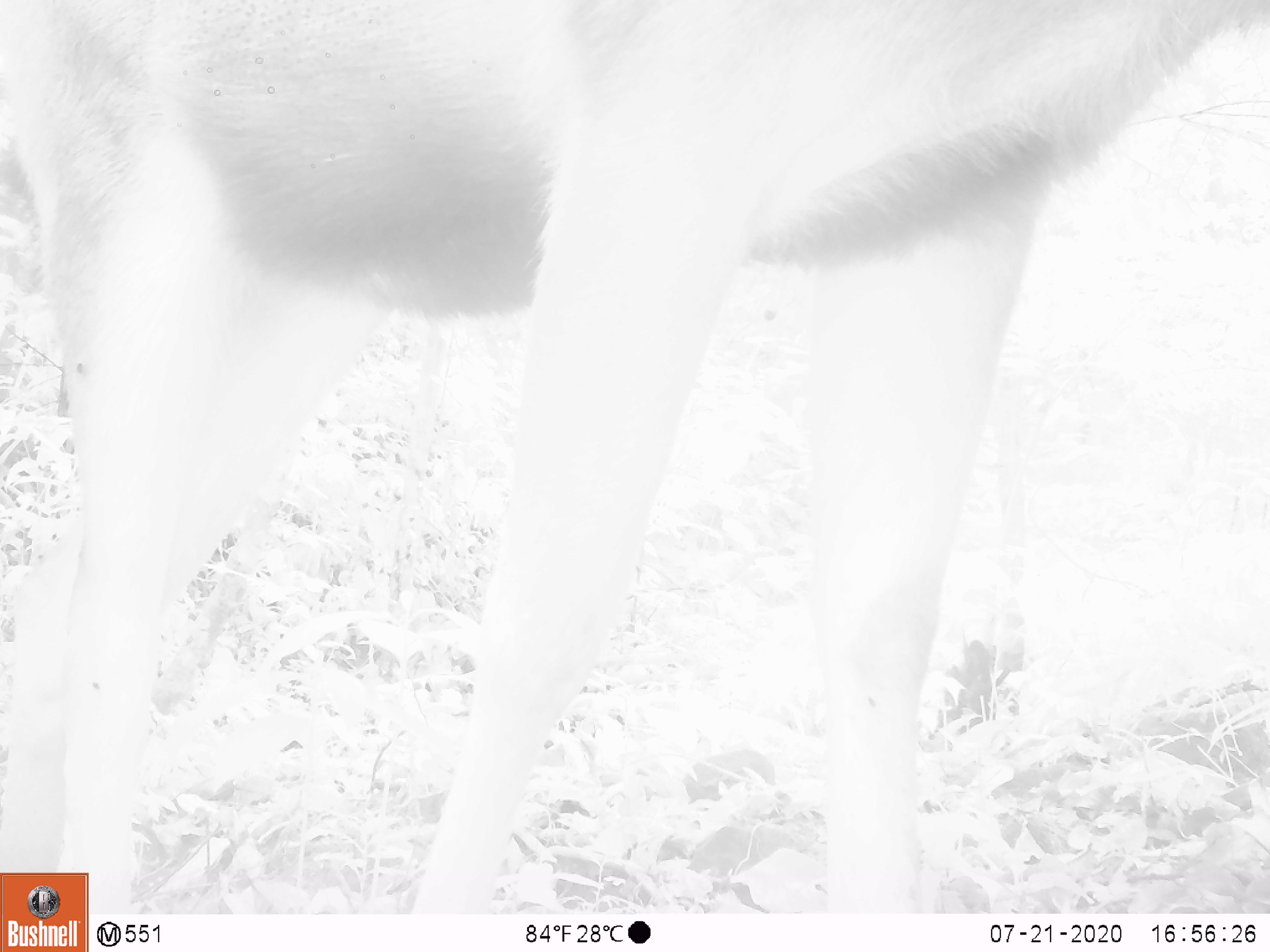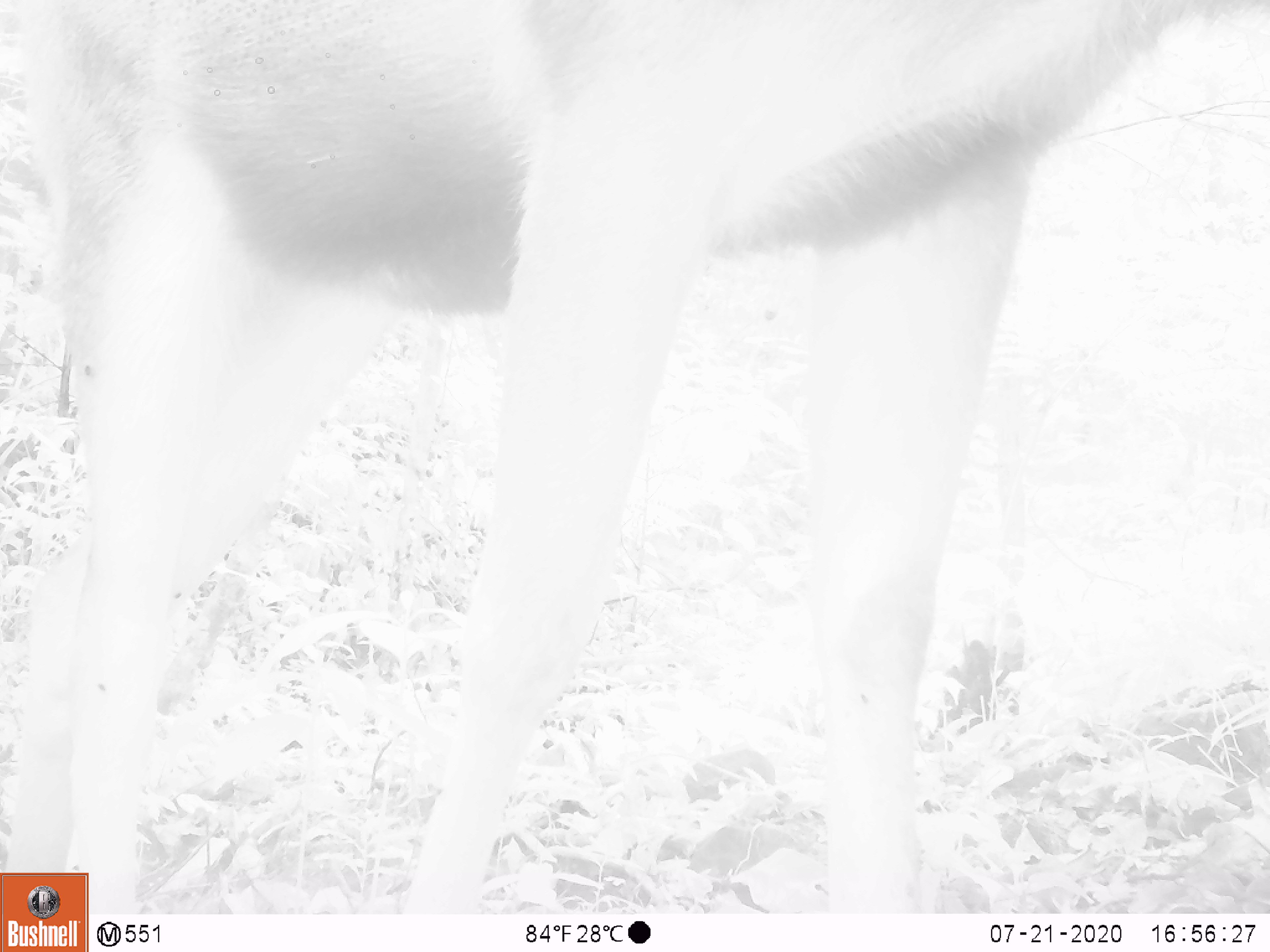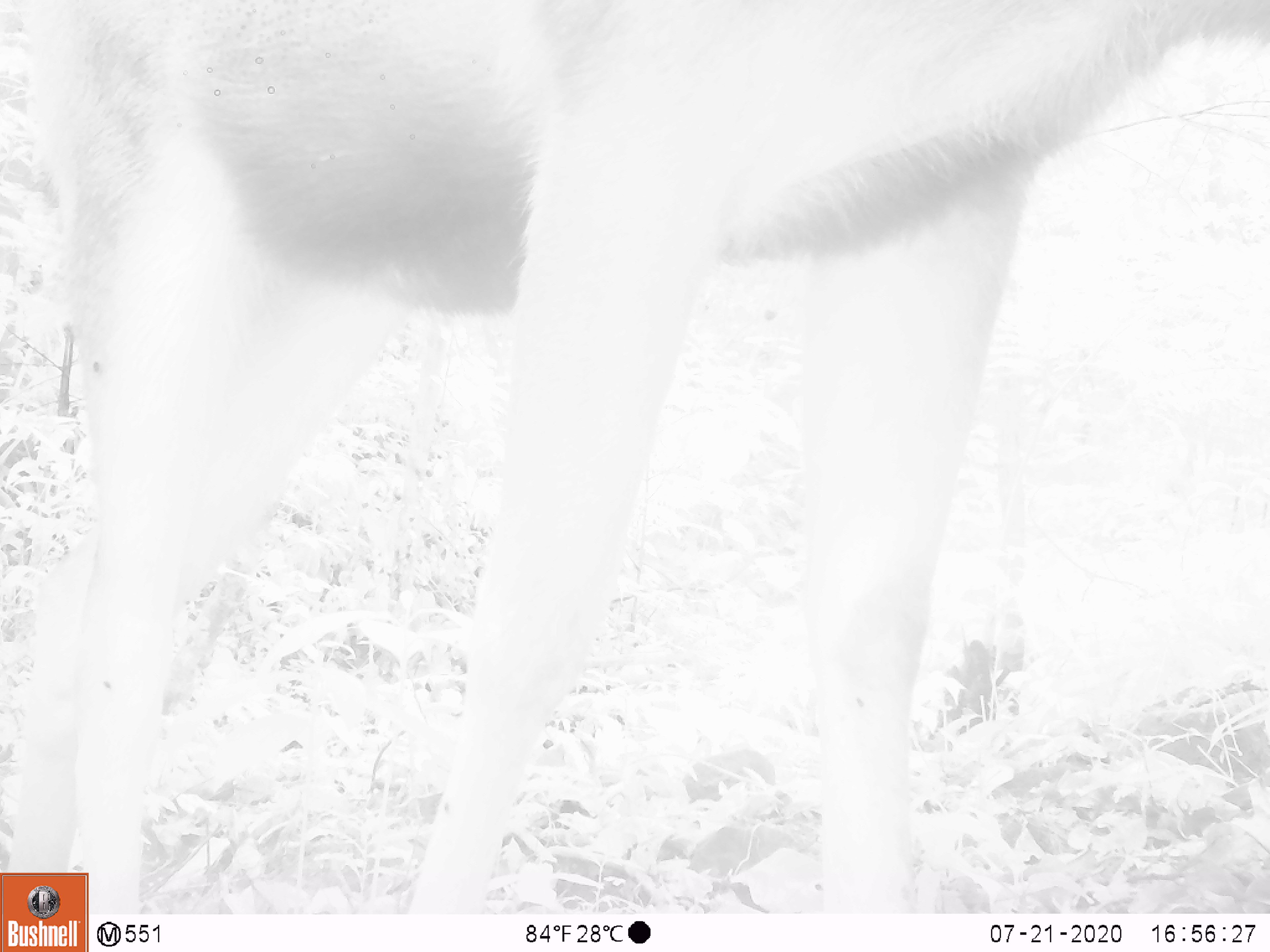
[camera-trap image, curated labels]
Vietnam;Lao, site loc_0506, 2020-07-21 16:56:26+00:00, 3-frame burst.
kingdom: Animalia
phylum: Chordata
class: Mammalia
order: Artiodactyla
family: Cervidae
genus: Rusa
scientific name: Rusa unicolor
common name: sambar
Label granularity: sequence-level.